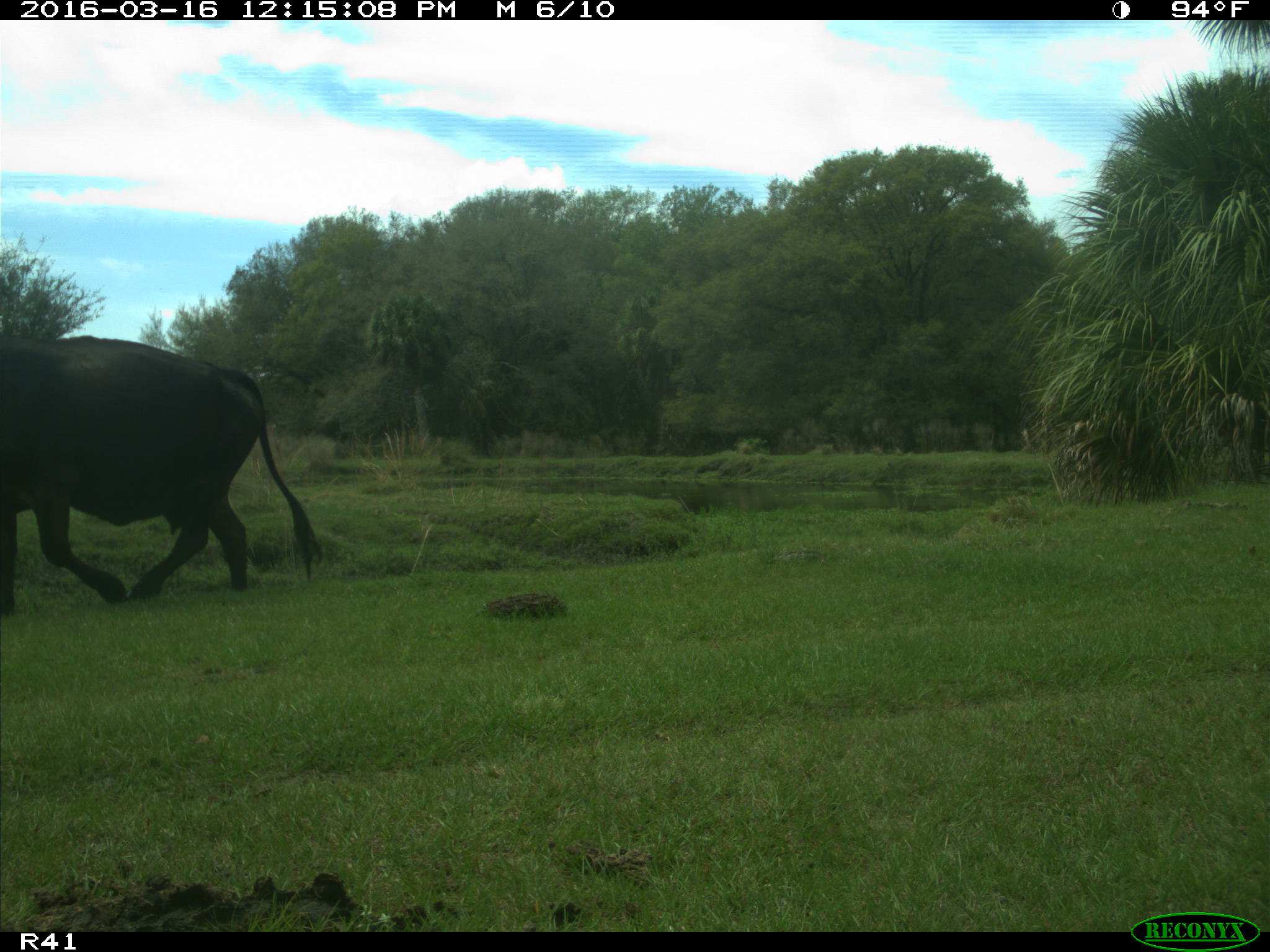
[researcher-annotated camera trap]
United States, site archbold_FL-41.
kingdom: Animalia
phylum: Chordata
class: Mammalia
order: Artiodactyla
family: Bovidae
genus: Bos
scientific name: Bos taurus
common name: domestic cow